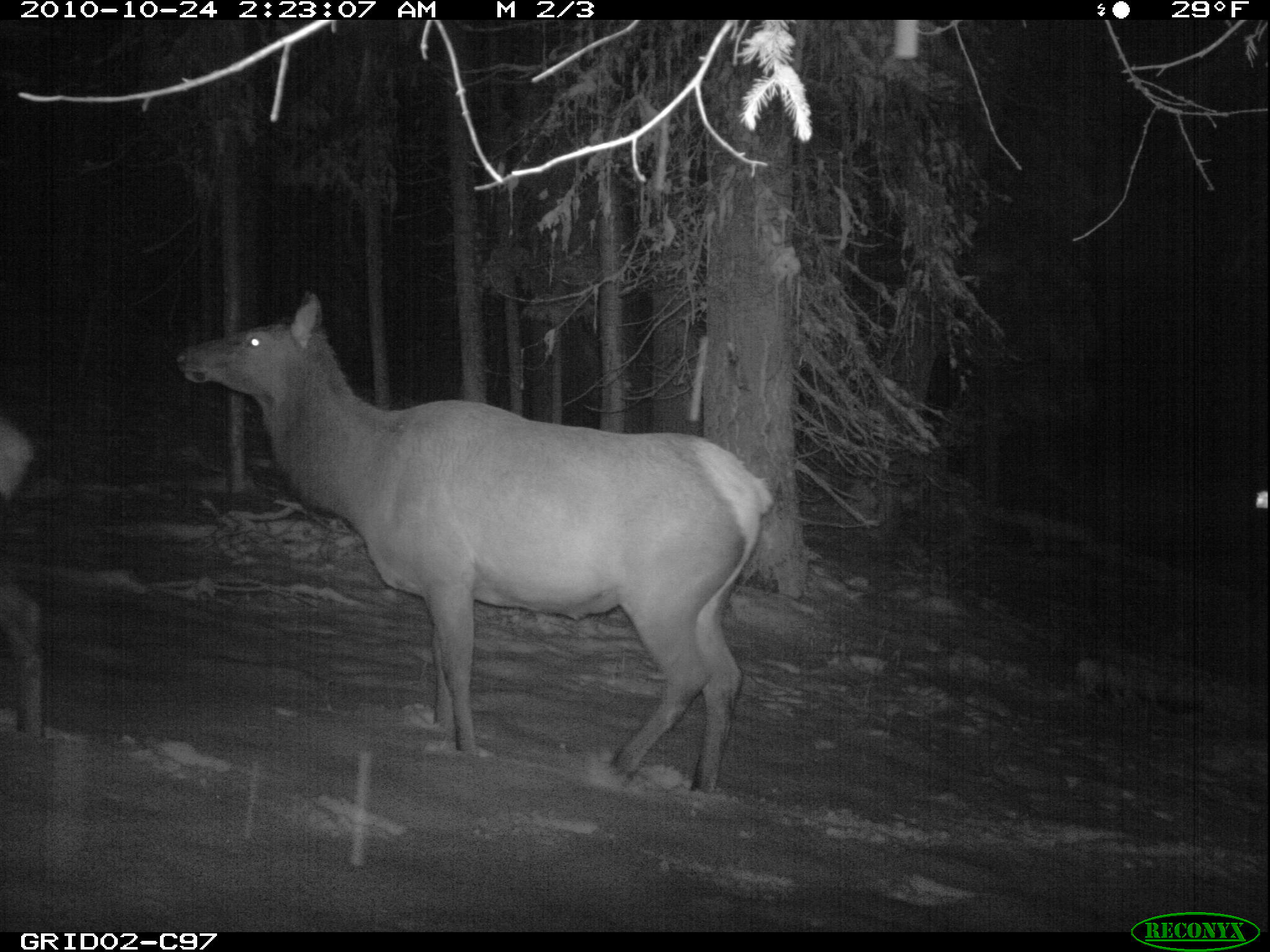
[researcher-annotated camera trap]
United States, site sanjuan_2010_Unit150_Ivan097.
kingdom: Animalia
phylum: Chordata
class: Mammalia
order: Artiodactyla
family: Cervidae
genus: Cervus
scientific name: Cervus elaphus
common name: red deer